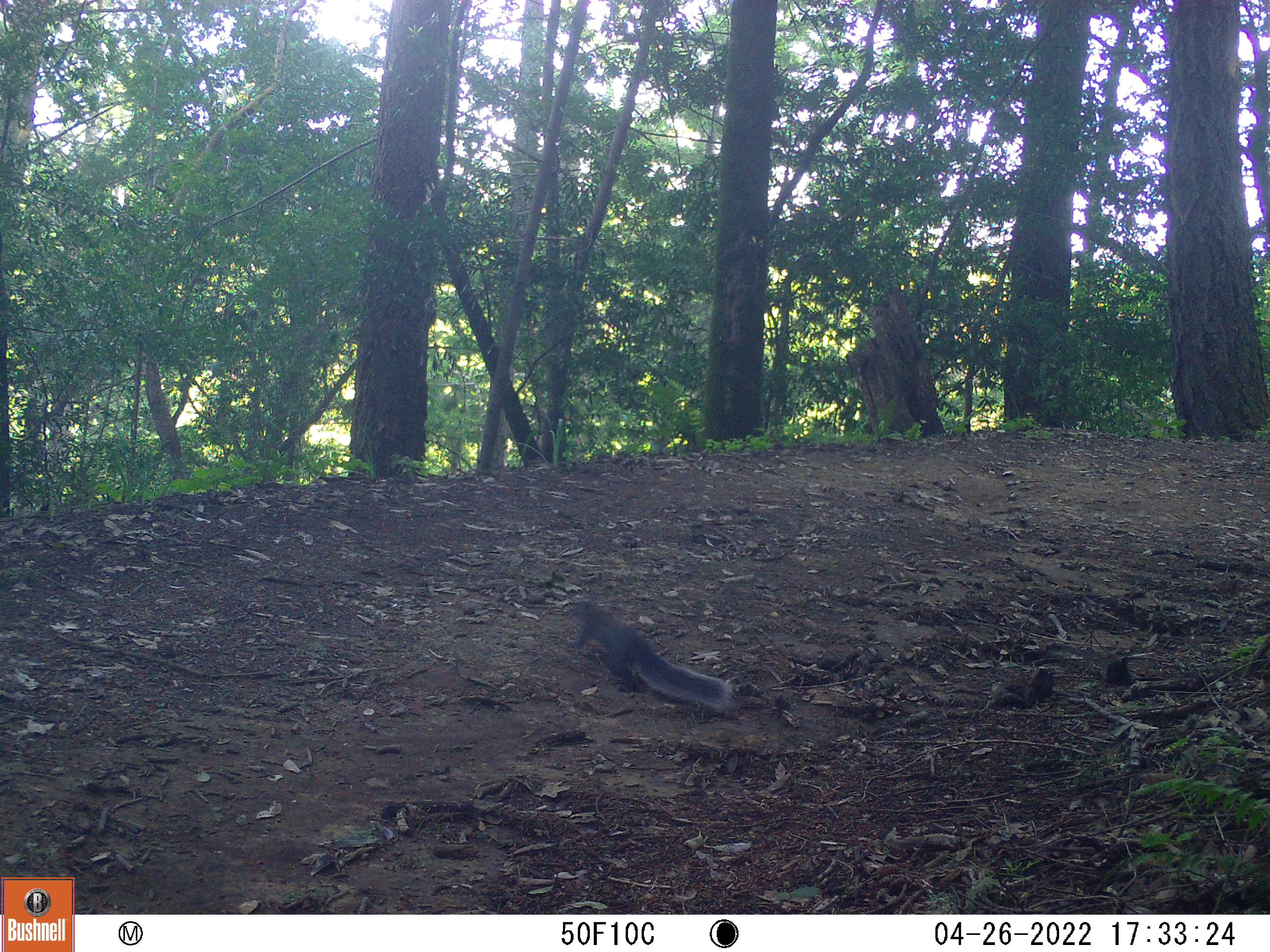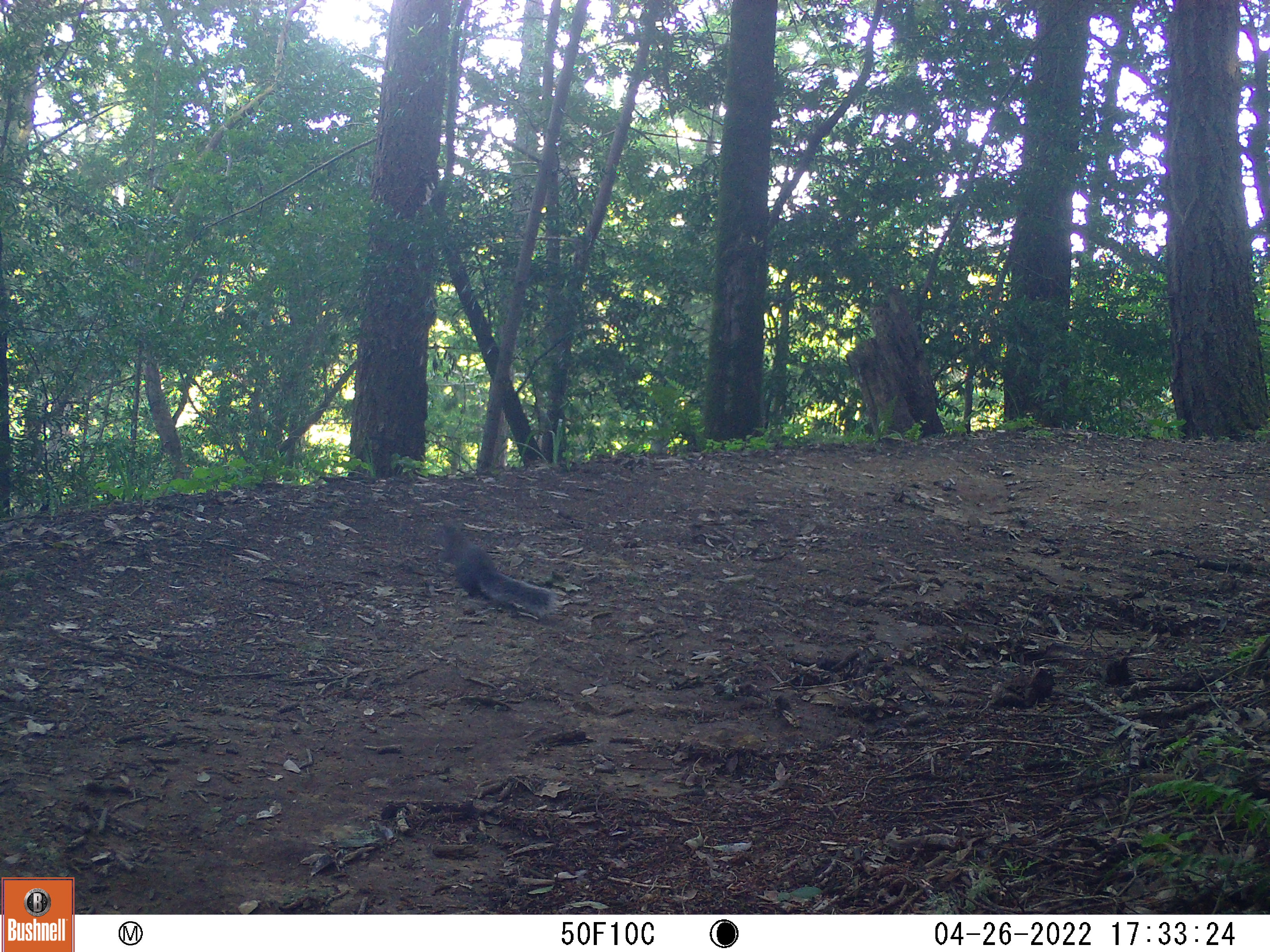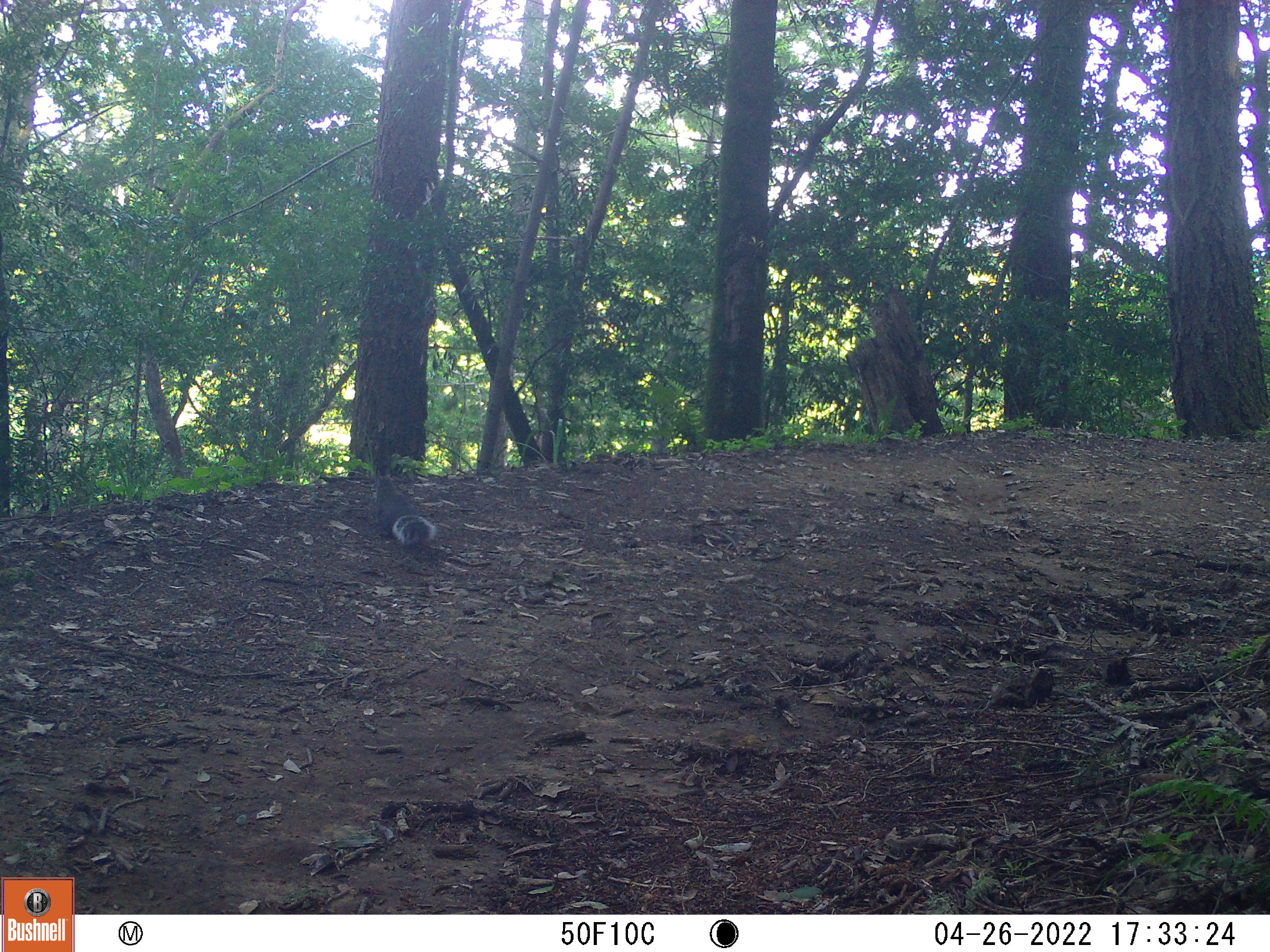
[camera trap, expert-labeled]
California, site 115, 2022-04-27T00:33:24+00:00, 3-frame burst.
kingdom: Animalia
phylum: Chordata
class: Mammalia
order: Rodentia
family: Sciuridae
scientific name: Sciuridae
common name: squirrel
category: unknown squirrel